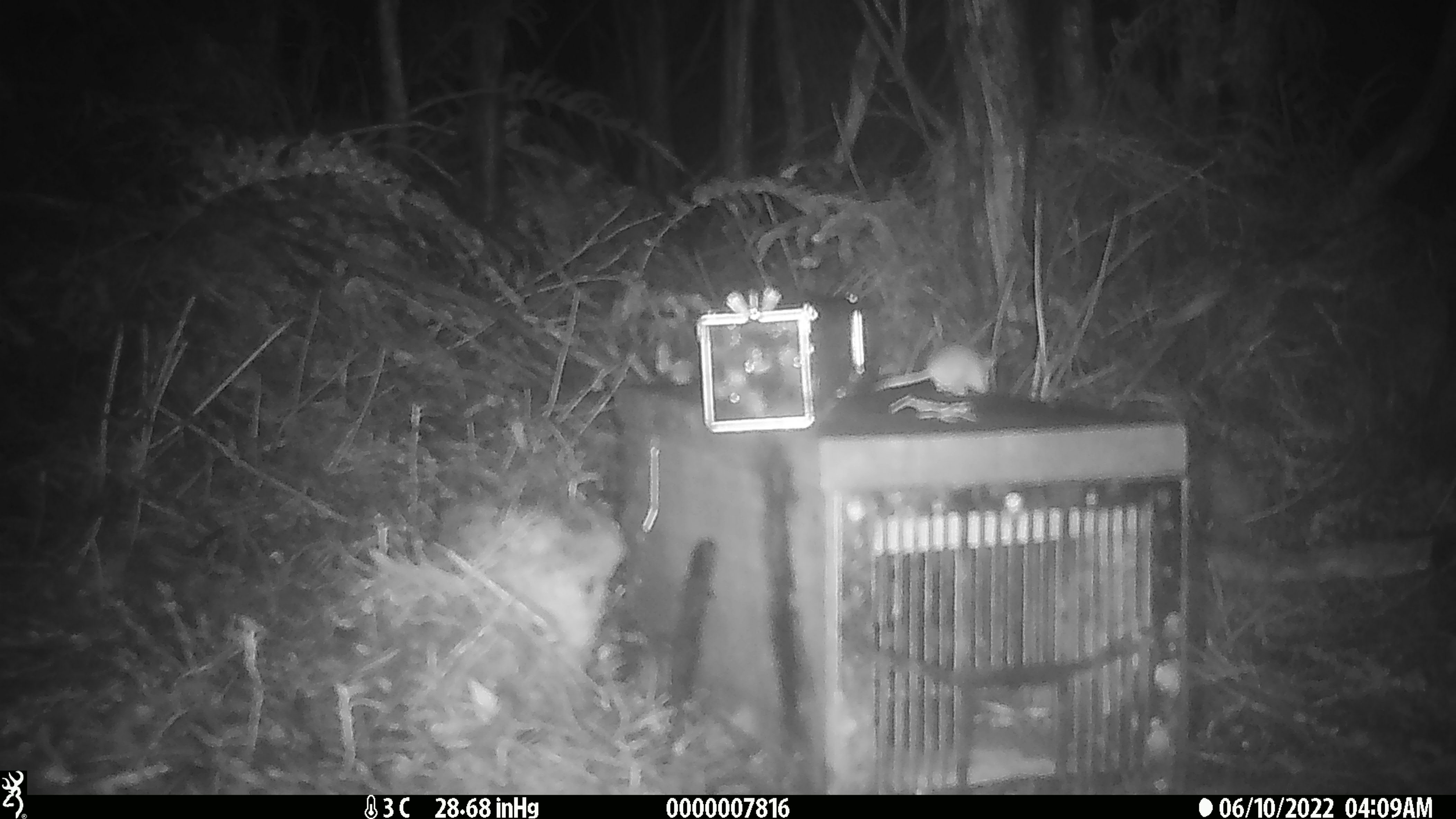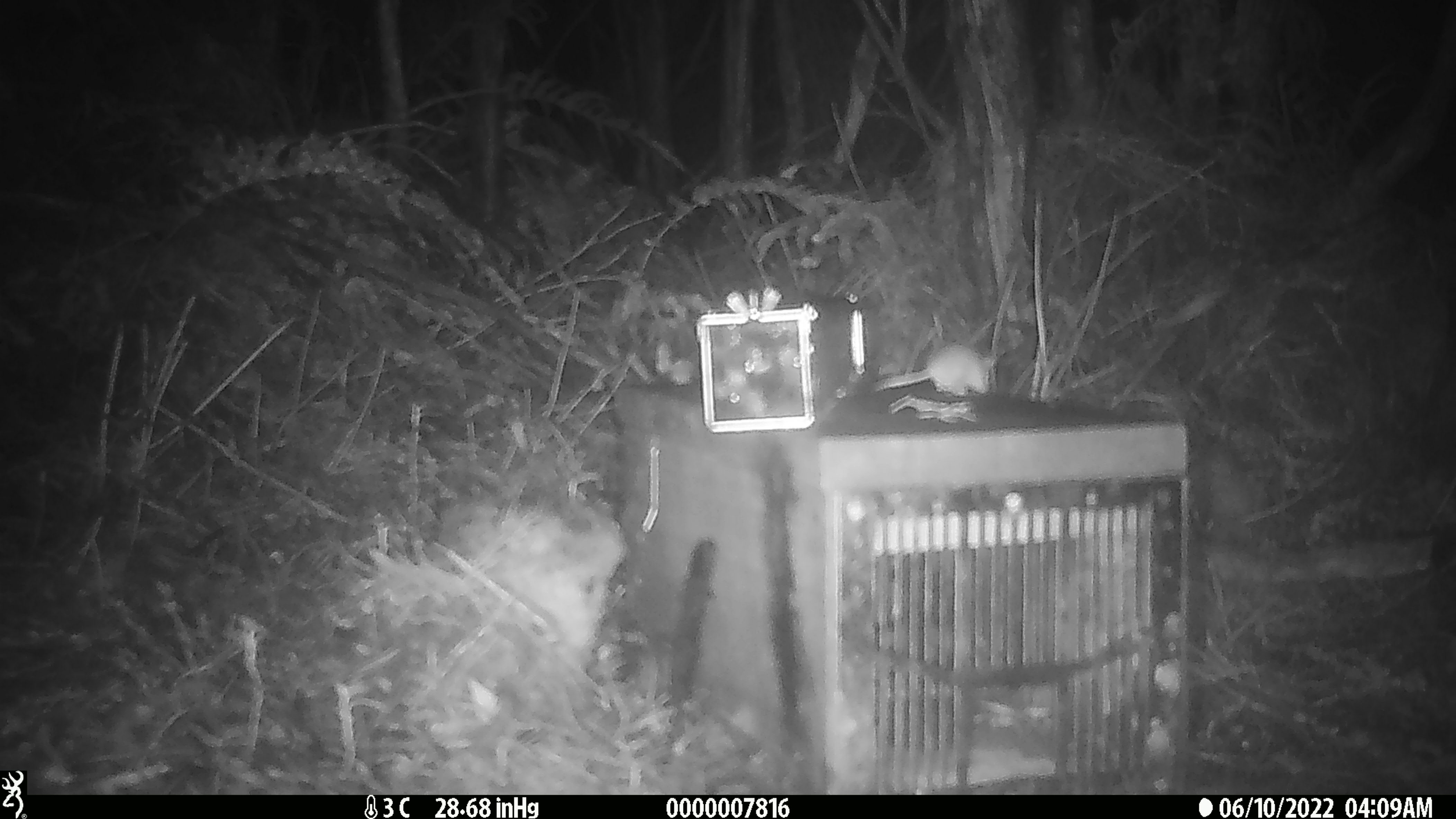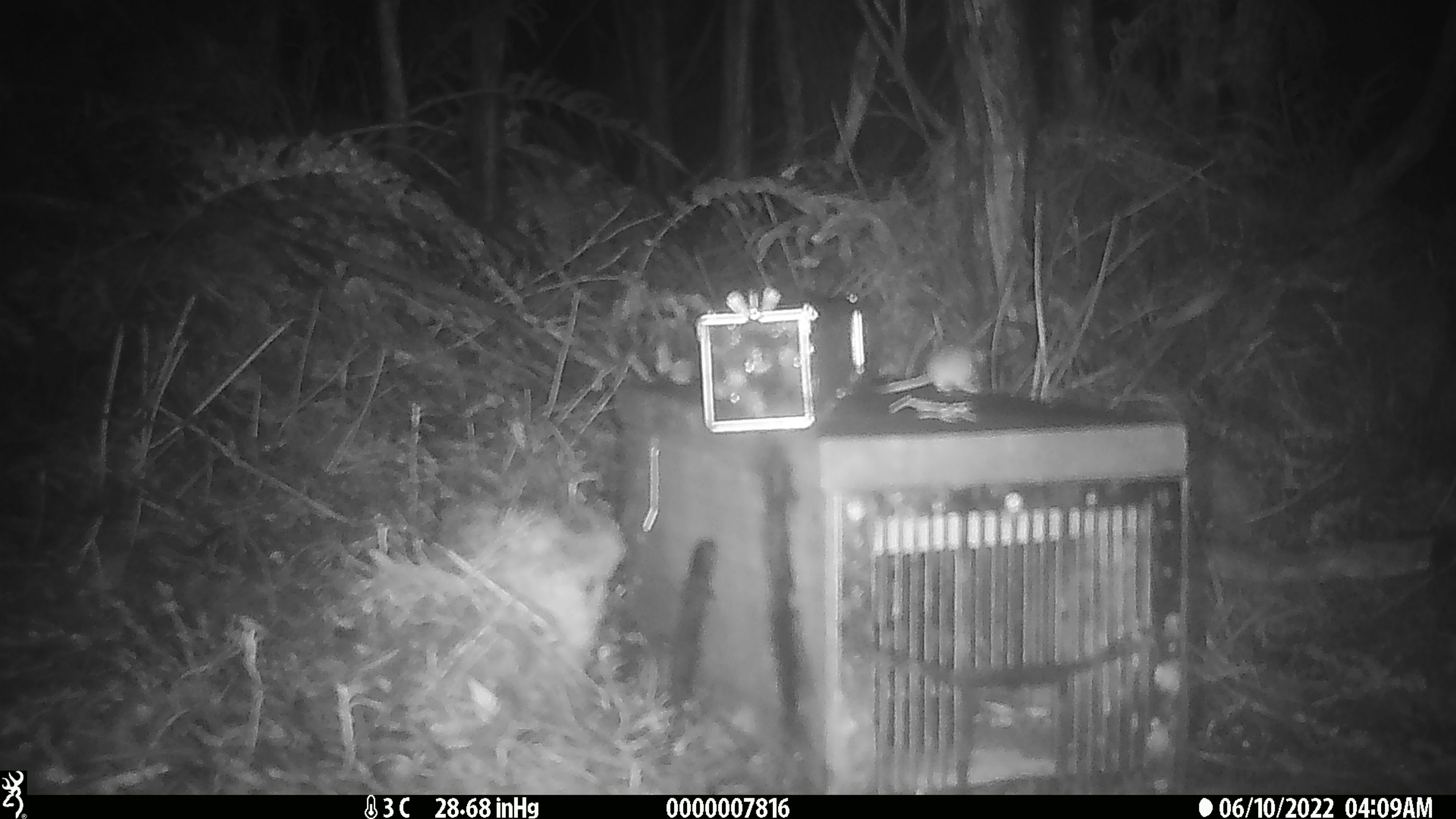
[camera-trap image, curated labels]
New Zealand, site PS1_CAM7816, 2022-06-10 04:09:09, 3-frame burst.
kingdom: Animalia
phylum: Chordata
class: Mammalia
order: Rodentia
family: Muridae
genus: Mus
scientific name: Mus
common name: mouse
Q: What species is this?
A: Mouse (Mus).